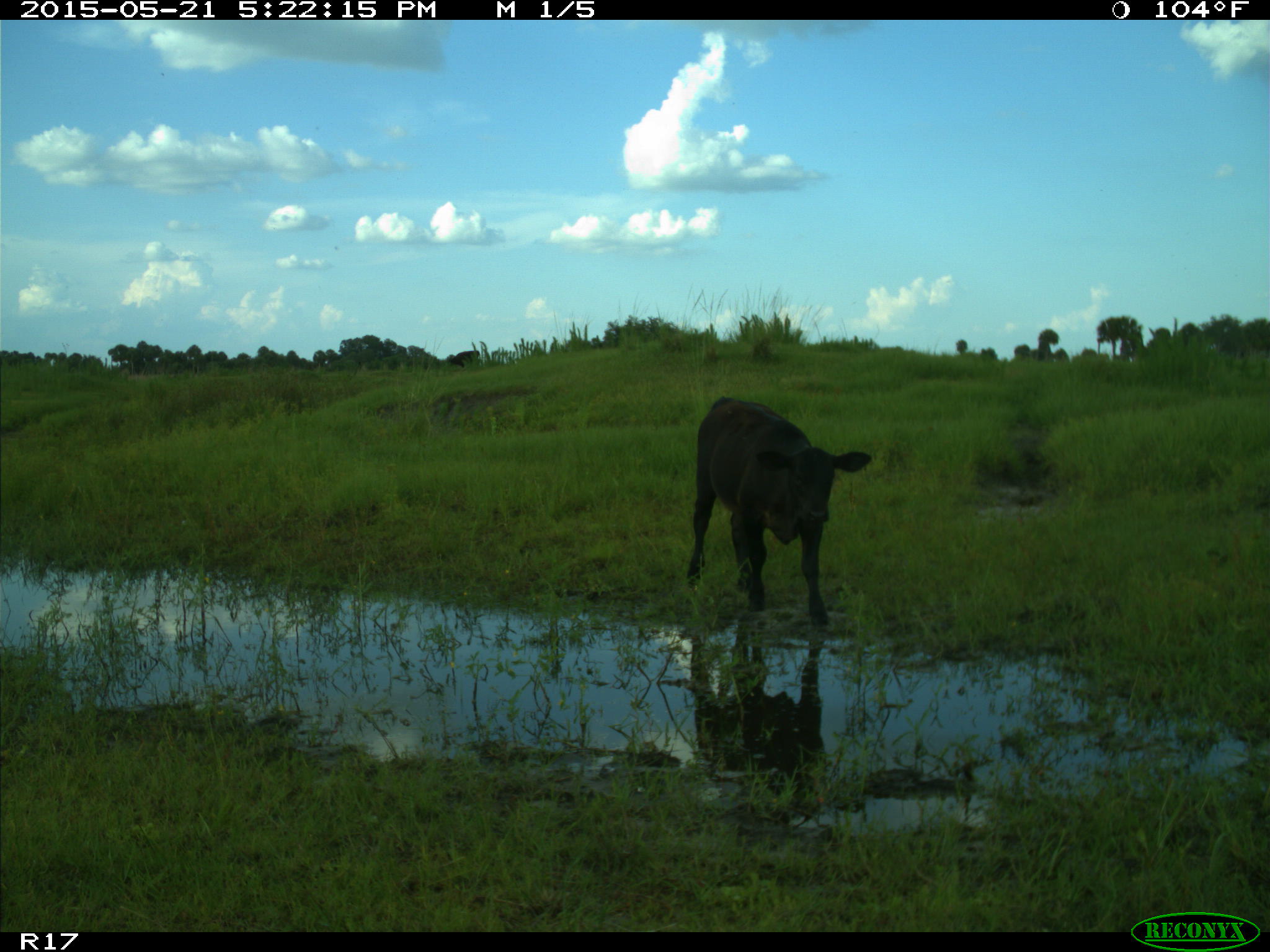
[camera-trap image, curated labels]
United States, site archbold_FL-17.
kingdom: Animalia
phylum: Chordata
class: Mammalia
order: Artiodactyla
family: Bovidae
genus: Bos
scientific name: Bos taurus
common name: domestic cow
Bos taurus (domestic cow).